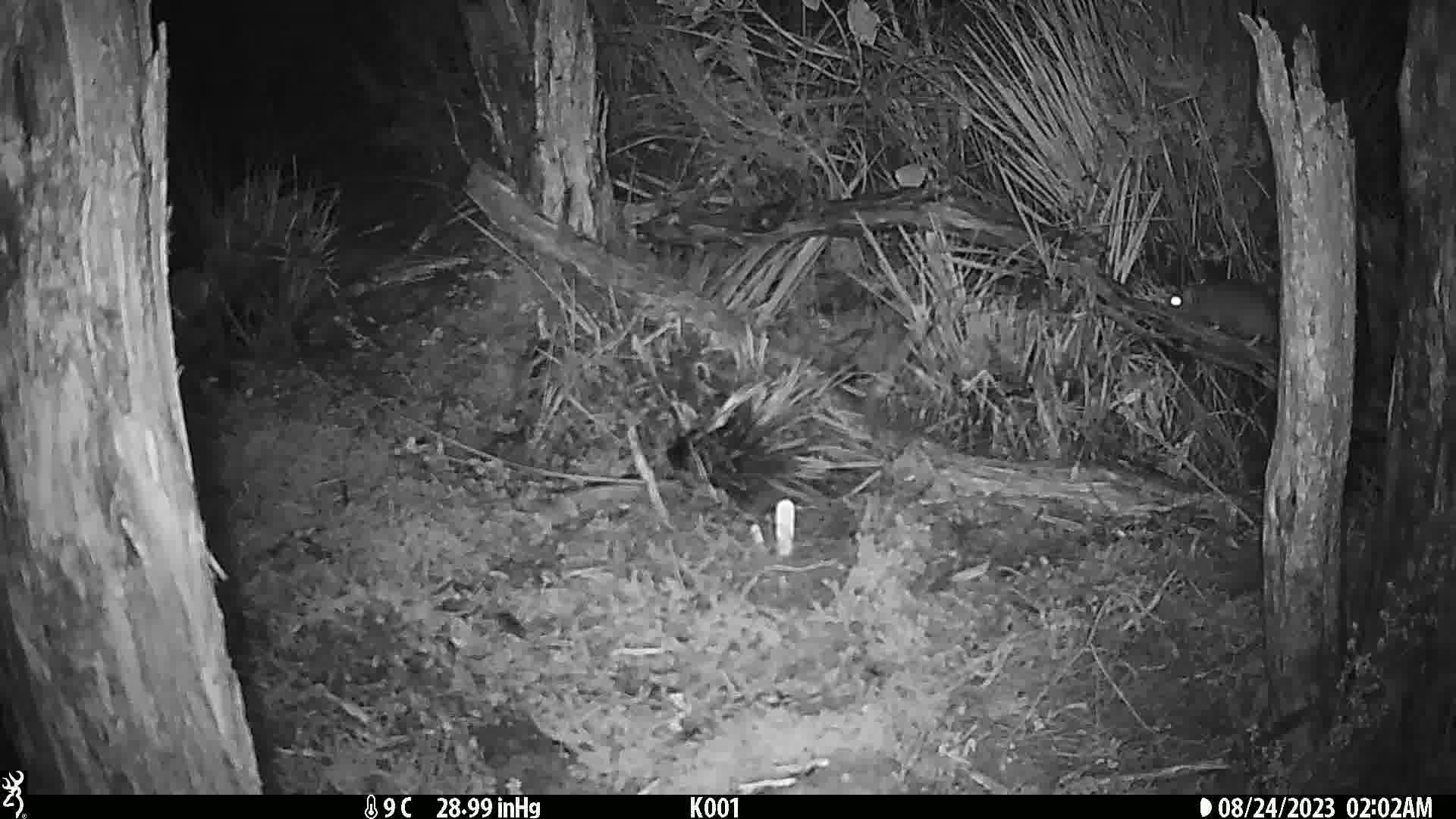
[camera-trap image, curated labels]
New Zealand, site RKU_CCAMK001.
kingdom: Animalia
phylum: Chordata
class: Mammalia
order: Rodentia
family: Muridae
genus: Rattus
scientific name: Rattus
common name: rat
Rat (Rattus).